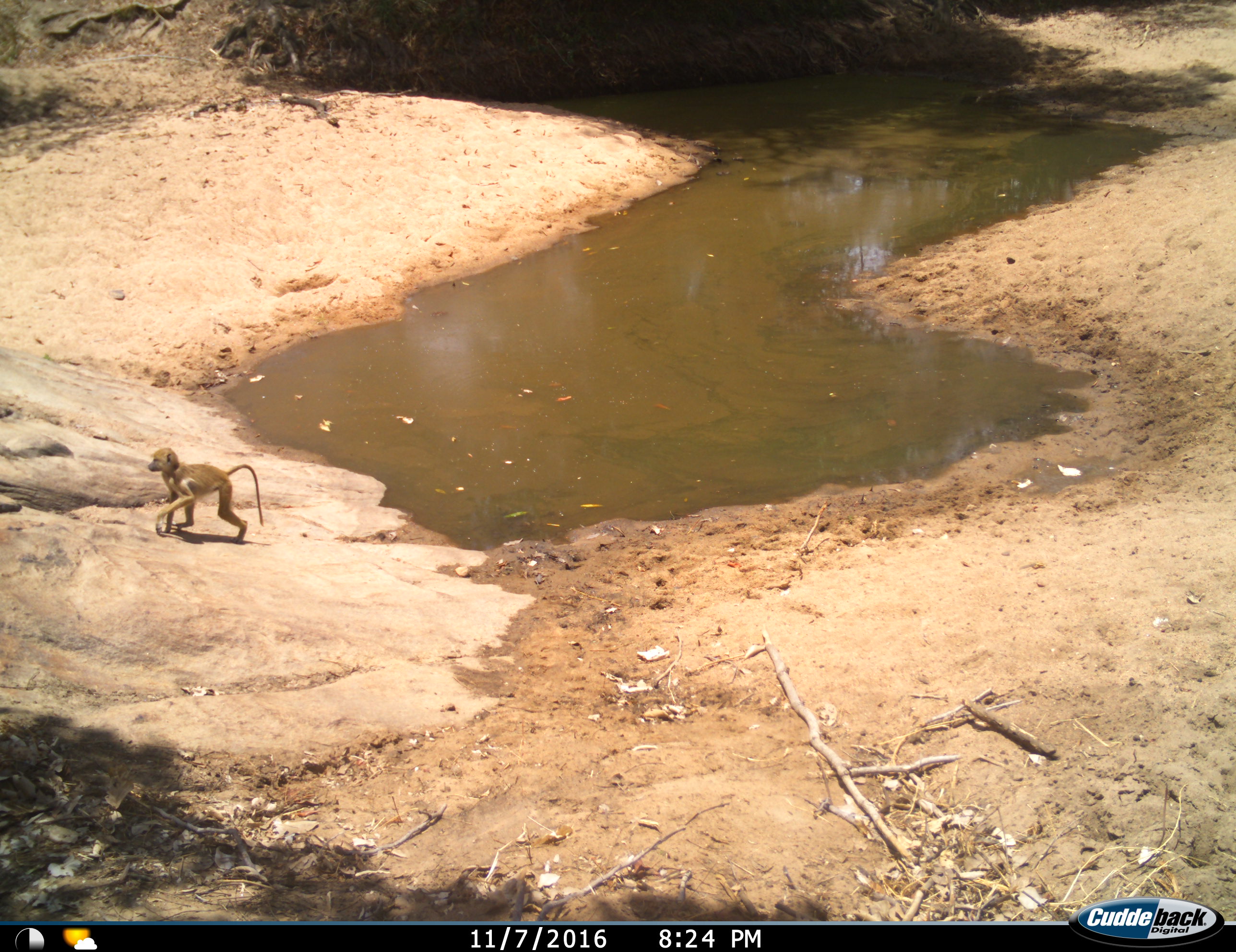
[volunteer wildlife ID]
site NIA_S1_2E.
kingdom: Animalia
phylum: Chordata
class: Mammalia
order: Primates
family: Cercopithecidae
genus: Papio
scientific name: Papio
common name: baboon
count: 1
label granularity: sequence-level